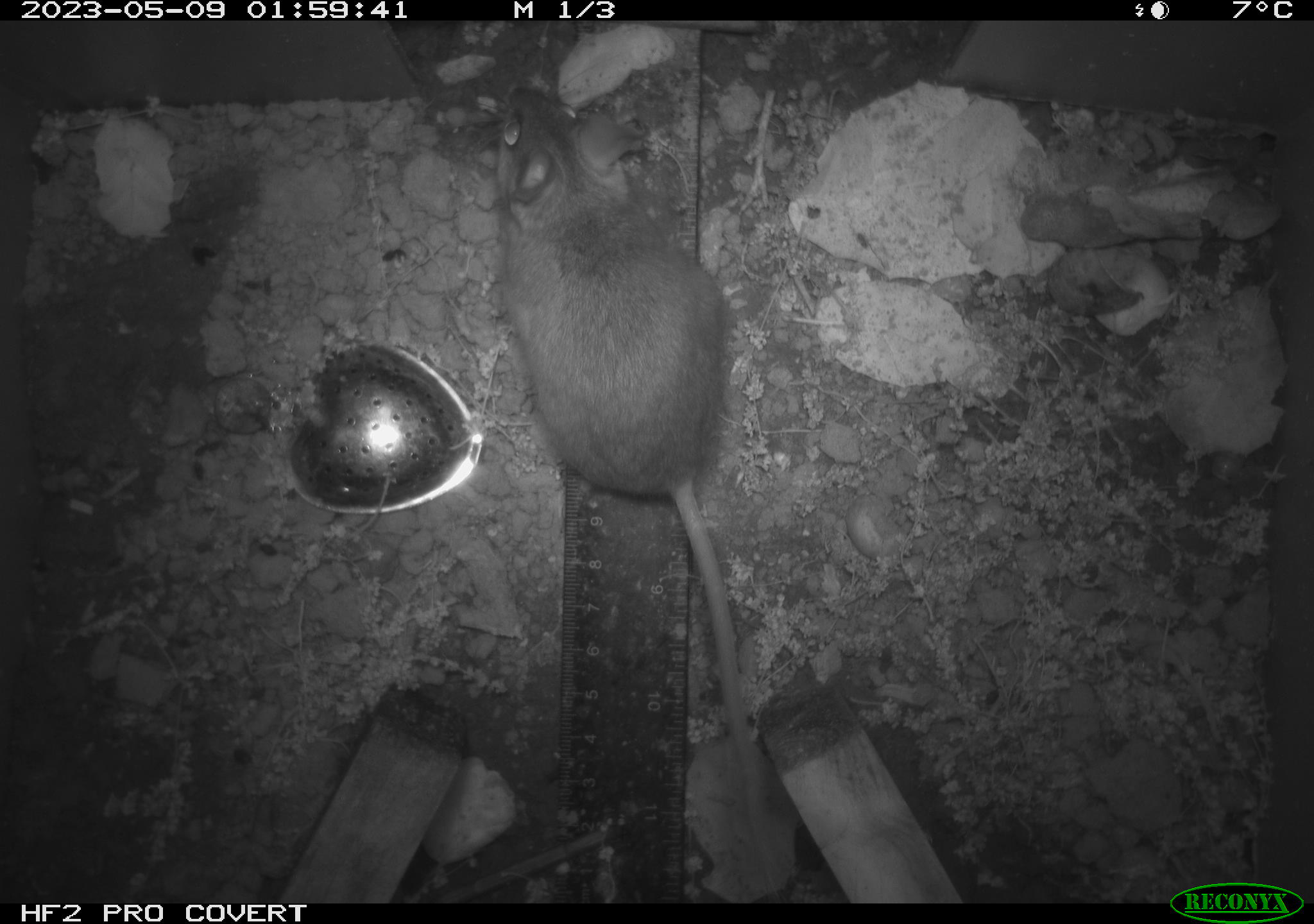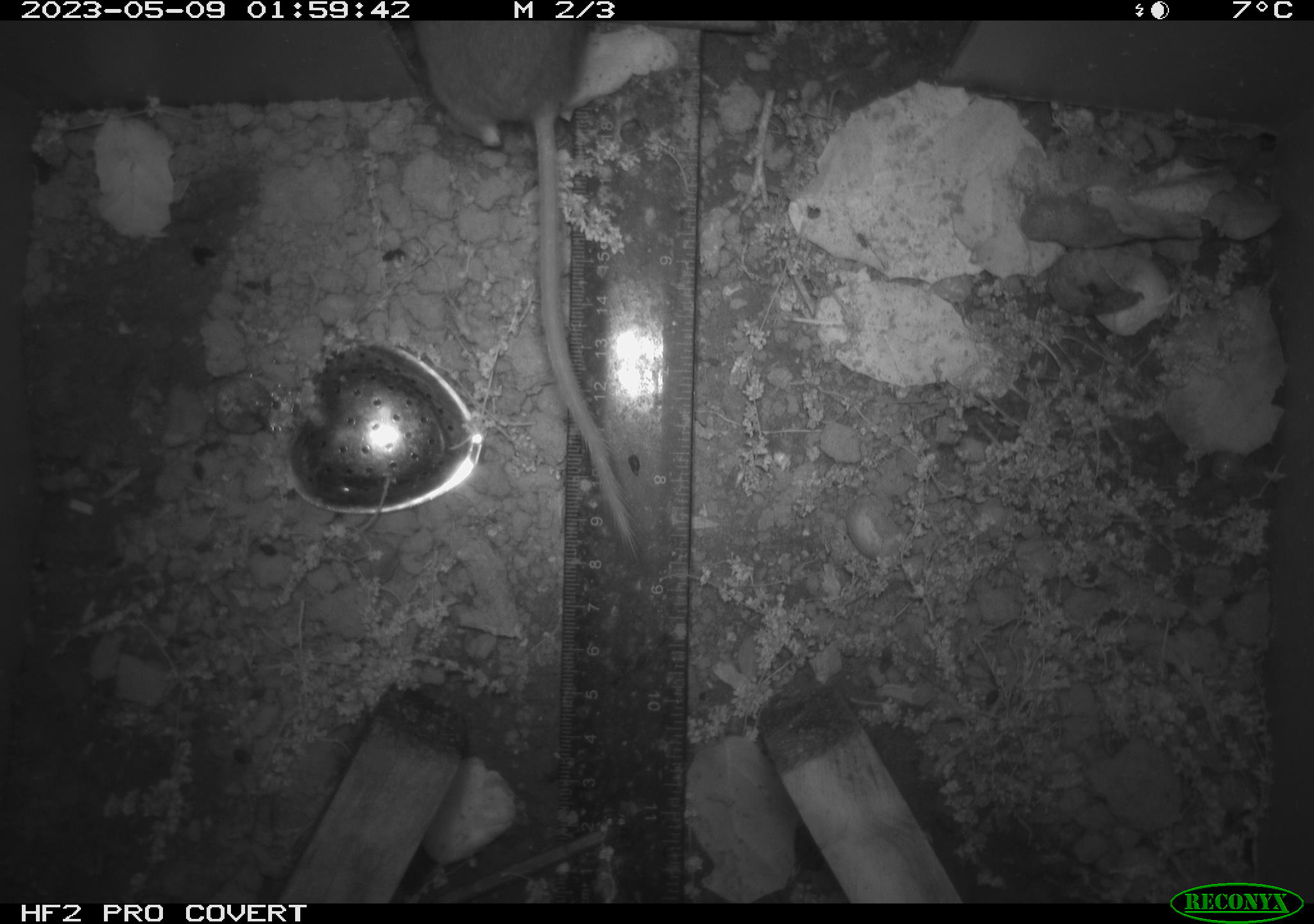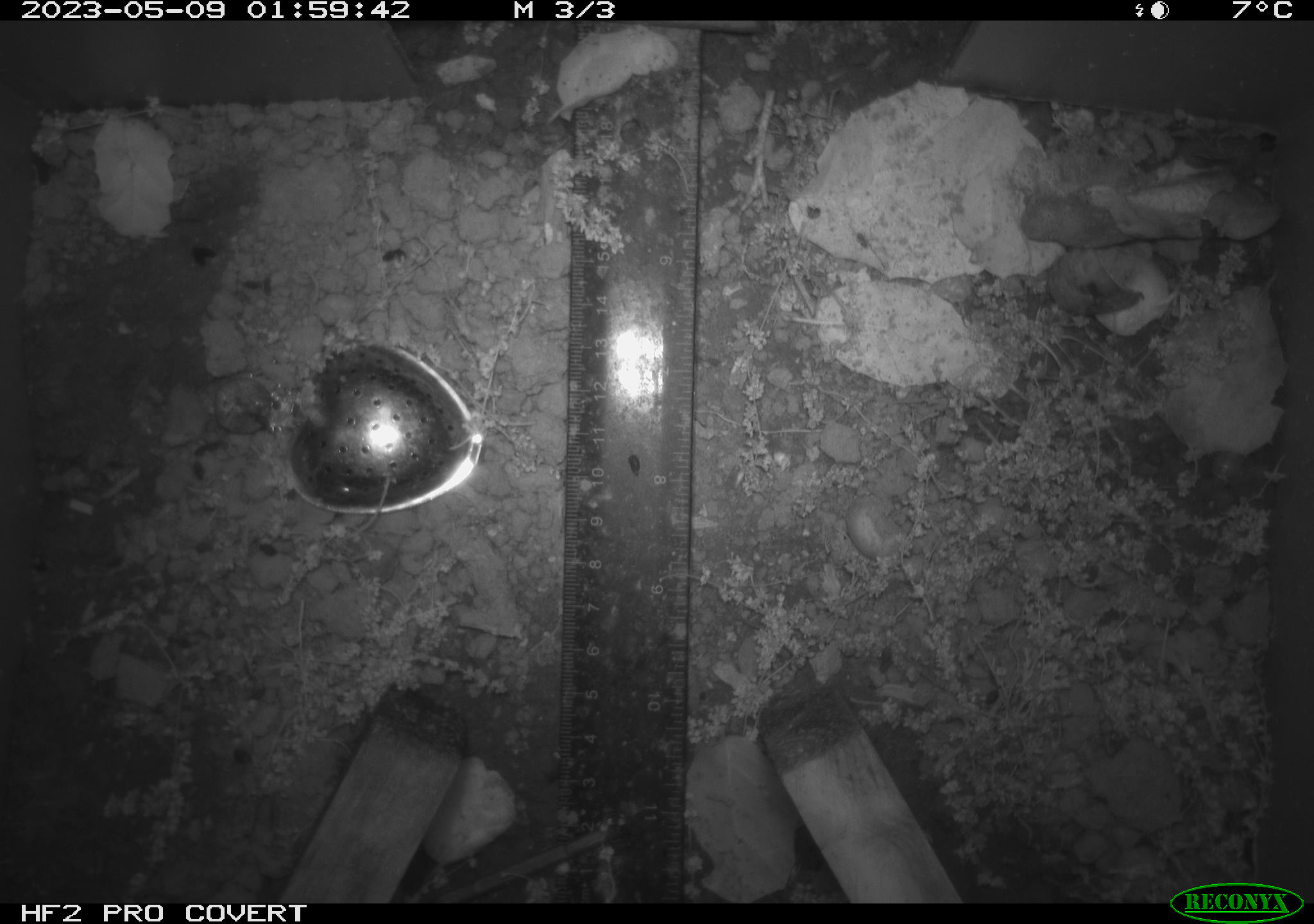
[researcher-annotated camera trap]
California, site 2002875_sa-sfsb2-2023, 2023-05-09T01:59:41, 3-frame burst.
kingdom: Animalia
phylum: Chordata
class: Mammalia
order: Rodentia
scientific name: Rodentia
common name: mouse species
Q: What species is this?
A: Mouse species (Rodentia).